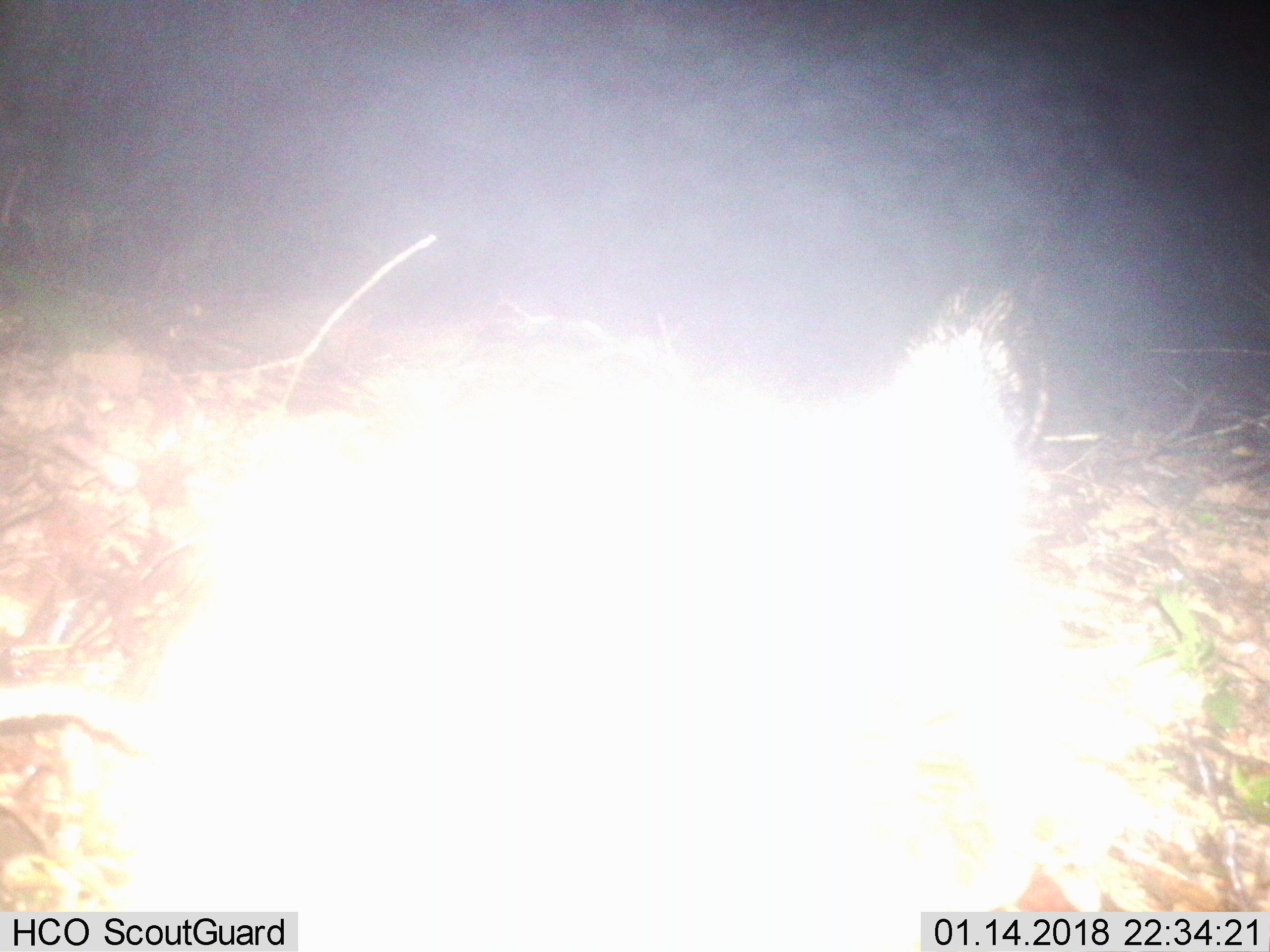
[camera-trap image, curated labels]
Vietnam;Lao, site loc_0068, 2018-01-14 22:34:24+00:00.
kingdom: Animalia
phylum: Chordata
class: Mammalia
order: Carnivora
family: Viverridae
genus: Paradoxurus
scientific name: Paradoxurus hermaphroditus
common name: common palm civet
Common palm civet (Paradoxurus hermaphroditus). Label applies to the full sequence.